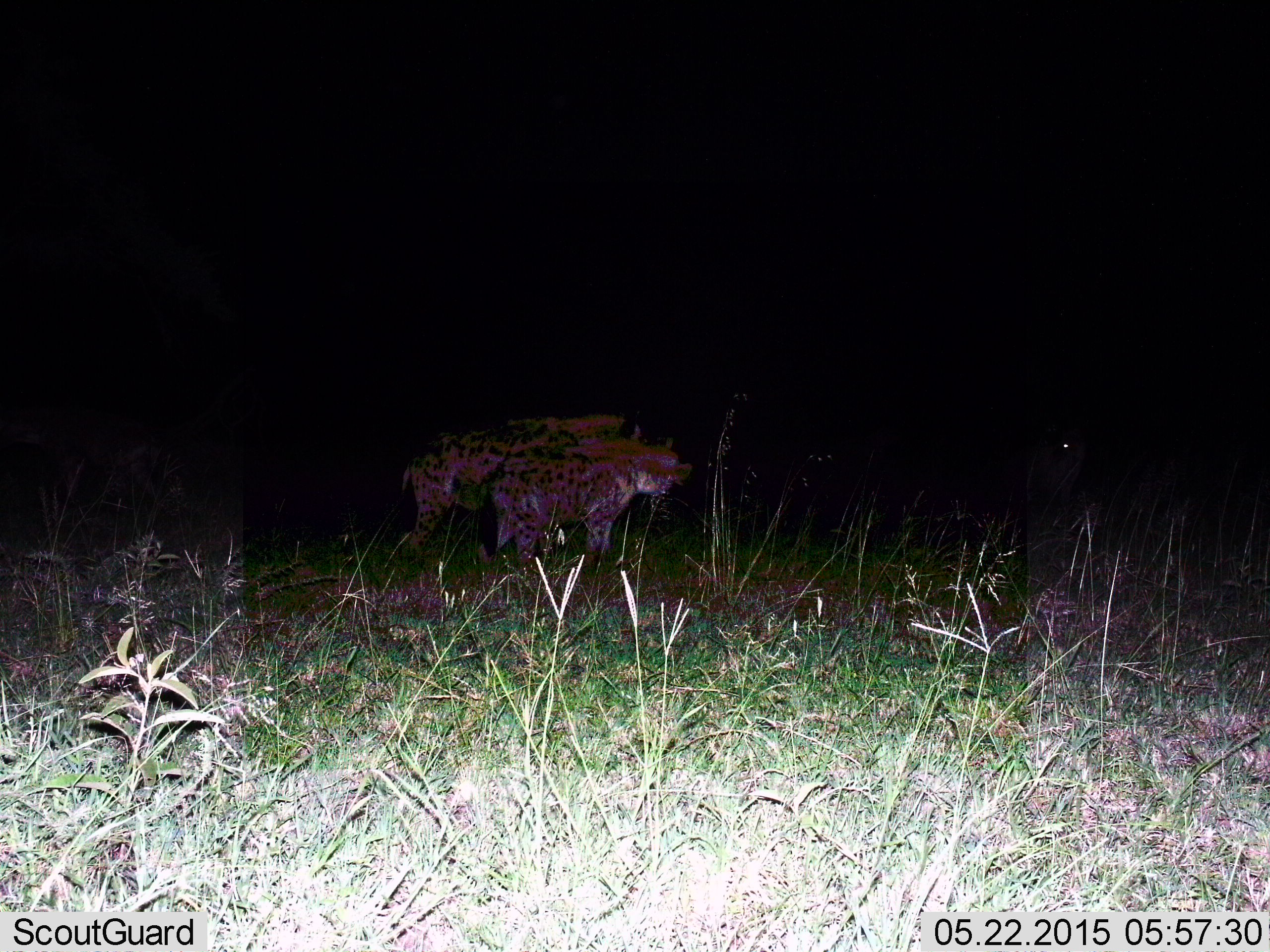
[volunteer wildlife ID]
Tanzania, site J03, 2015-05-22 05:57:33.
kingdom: Animalia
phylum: Chordata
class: Mammalia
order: Carnivora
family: Hyaenidae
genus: Crocuta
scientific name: Crocuta crocuta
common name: spotted hyena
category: hyenaspotted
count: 2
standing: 80%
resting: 0%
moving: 20%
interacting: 10%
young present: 0%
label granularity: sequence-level